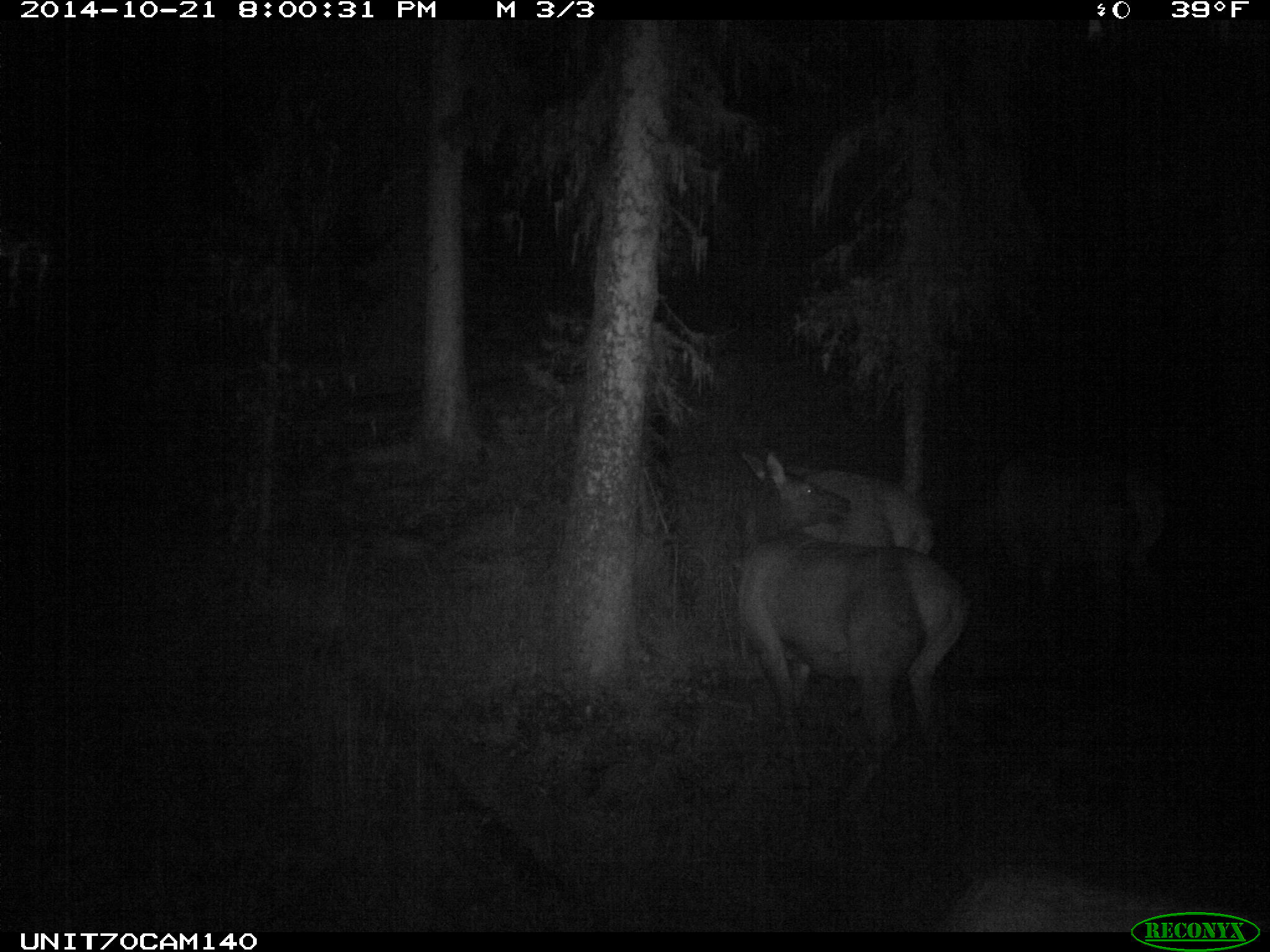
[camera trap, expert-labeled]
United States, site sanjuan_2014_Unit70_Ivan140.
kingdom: Animalia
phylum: Chordata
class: Mammalia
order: Artiodactyla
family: Cervidae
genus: Cervus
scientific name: Cervus elaphus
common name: red deer